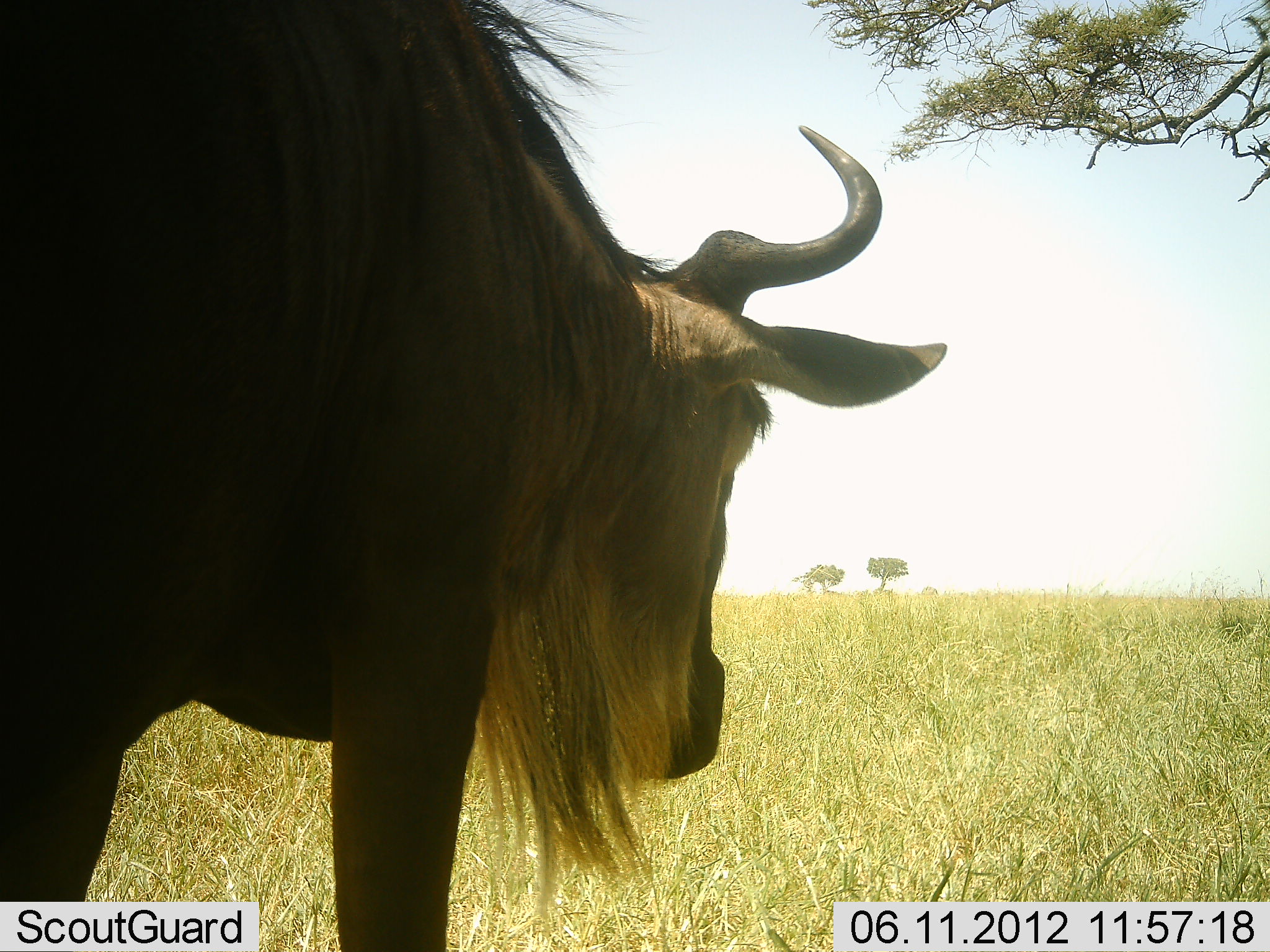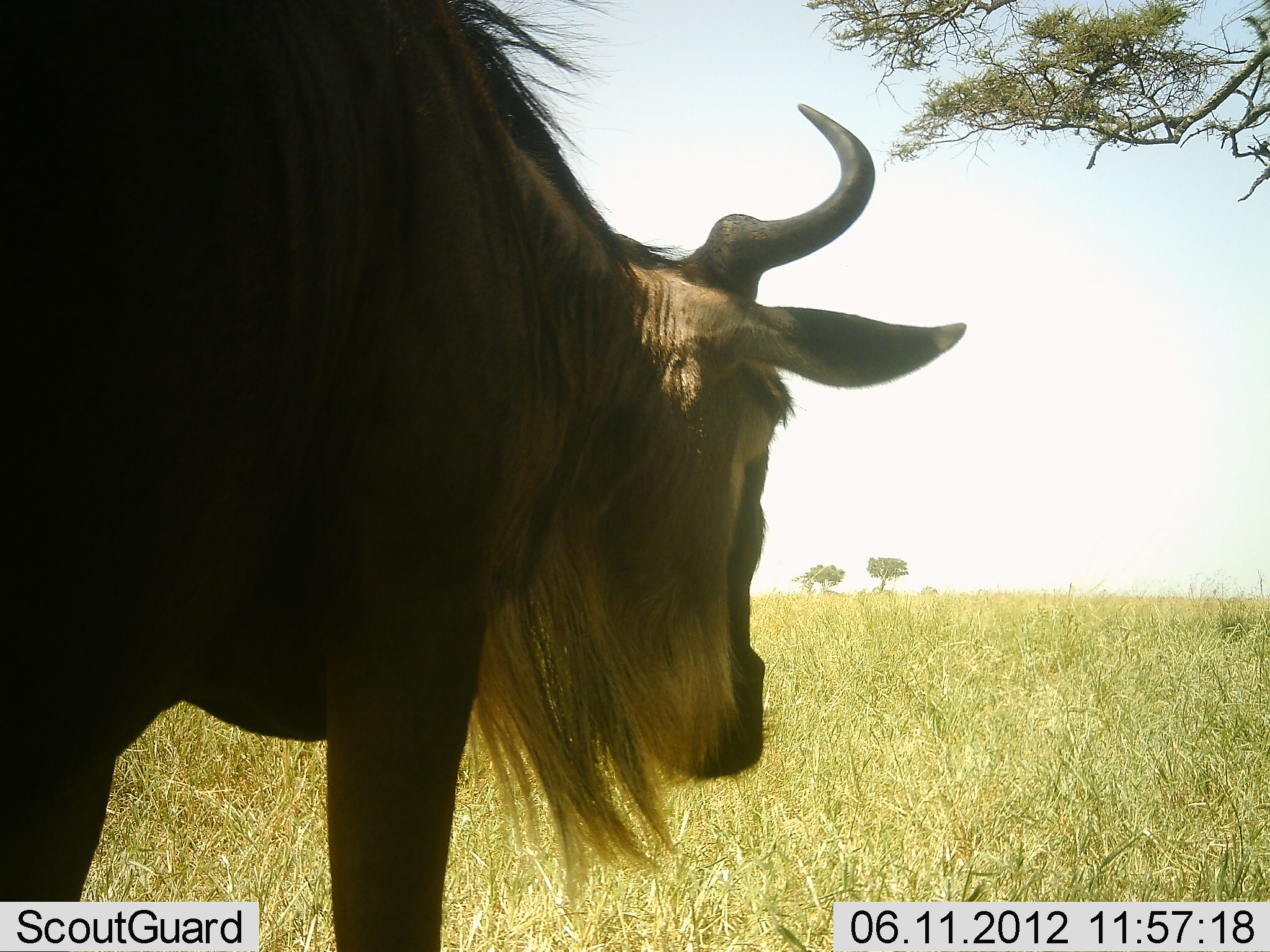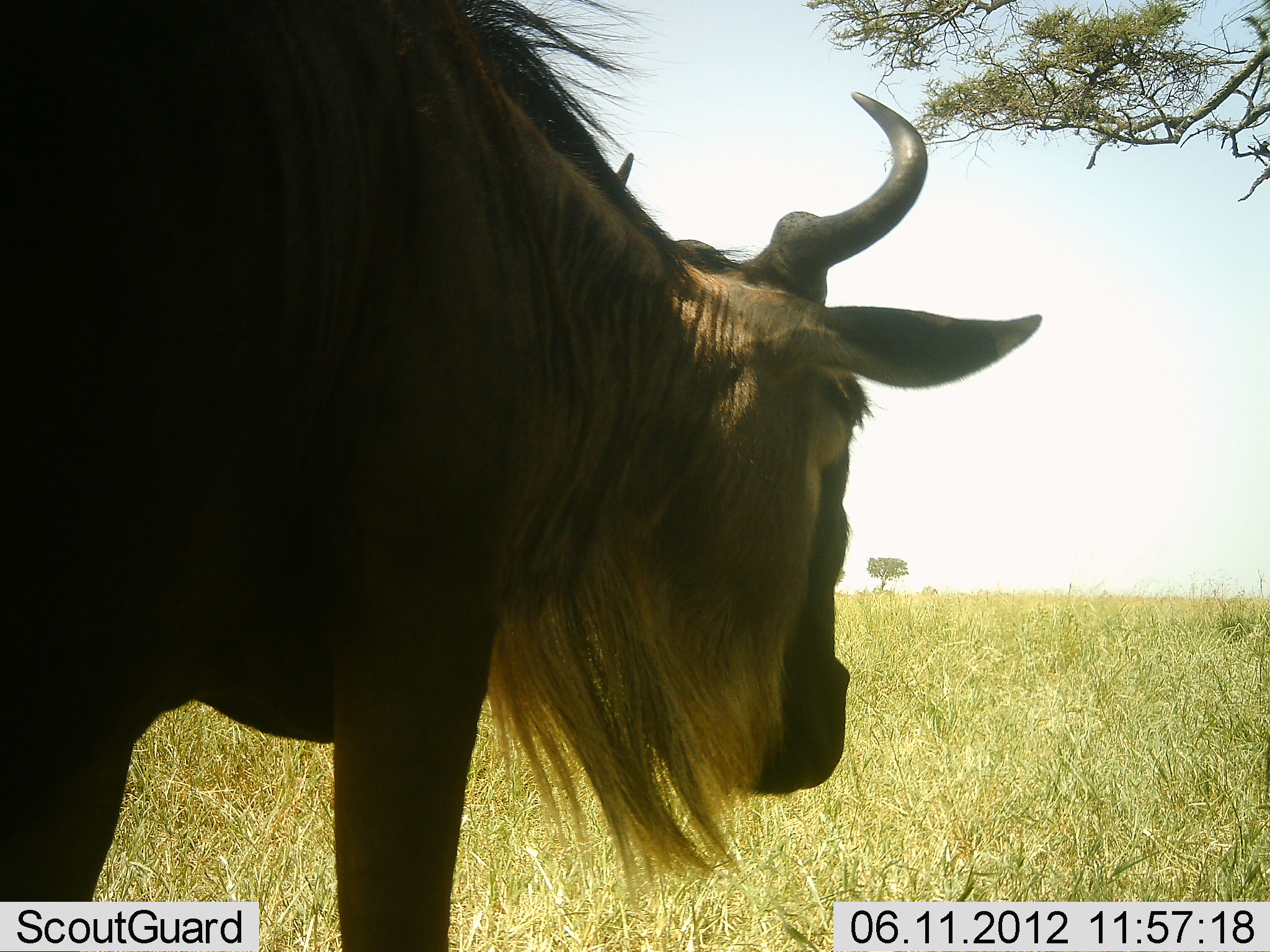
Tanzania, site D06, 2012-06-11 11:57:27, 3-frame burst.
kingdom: Animalia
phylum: Chordata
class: Mammalia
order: Artiodactyla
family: Bovidae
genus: Connochaetes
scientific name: Connochaetes taurinus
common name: blue wildebeest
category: wildebeest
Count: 1.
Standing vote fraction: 100%.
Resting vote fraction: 0%.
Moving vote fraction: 0%.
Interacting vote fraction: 0%.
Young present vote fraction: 0%.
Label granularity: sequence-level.